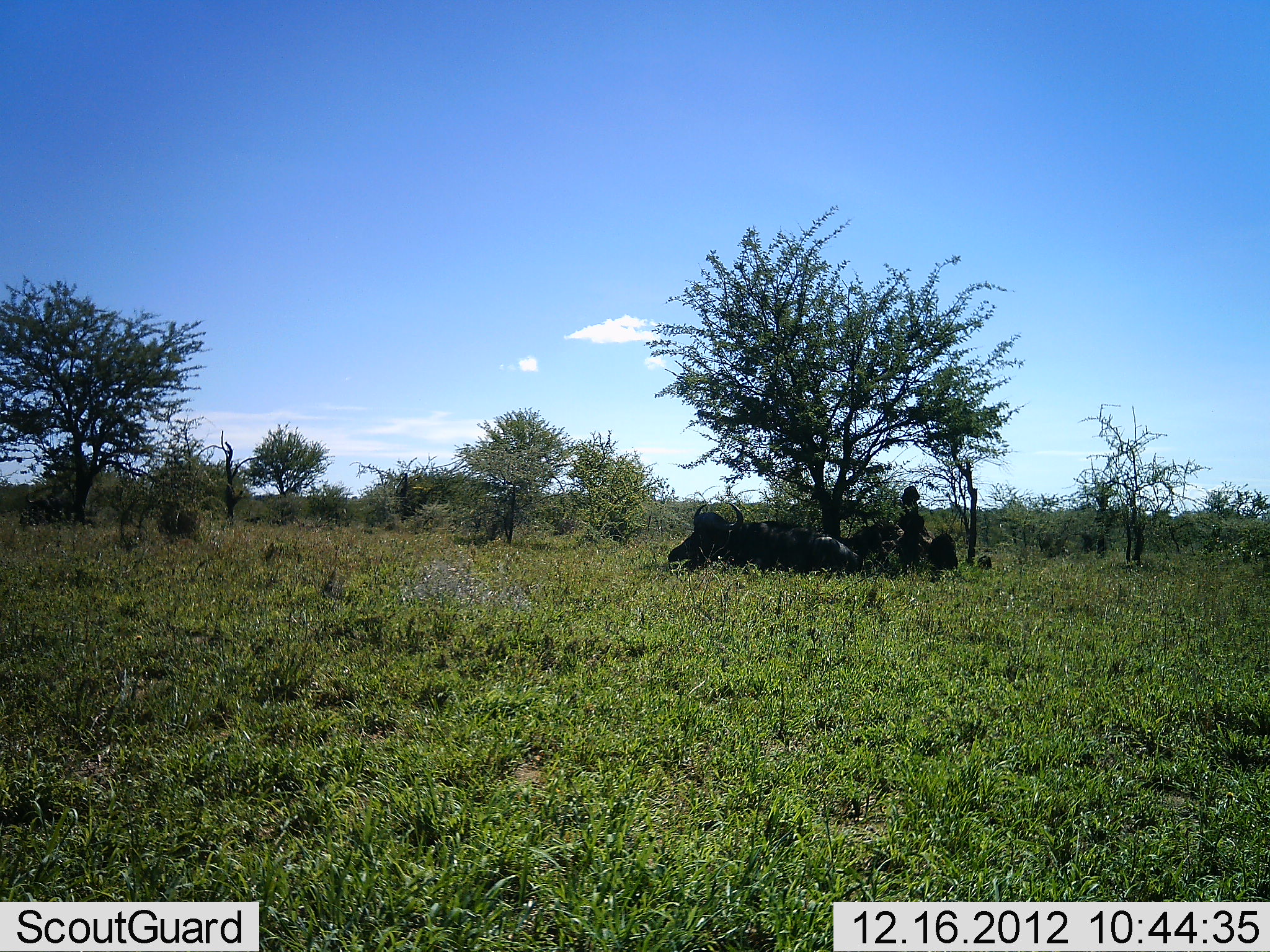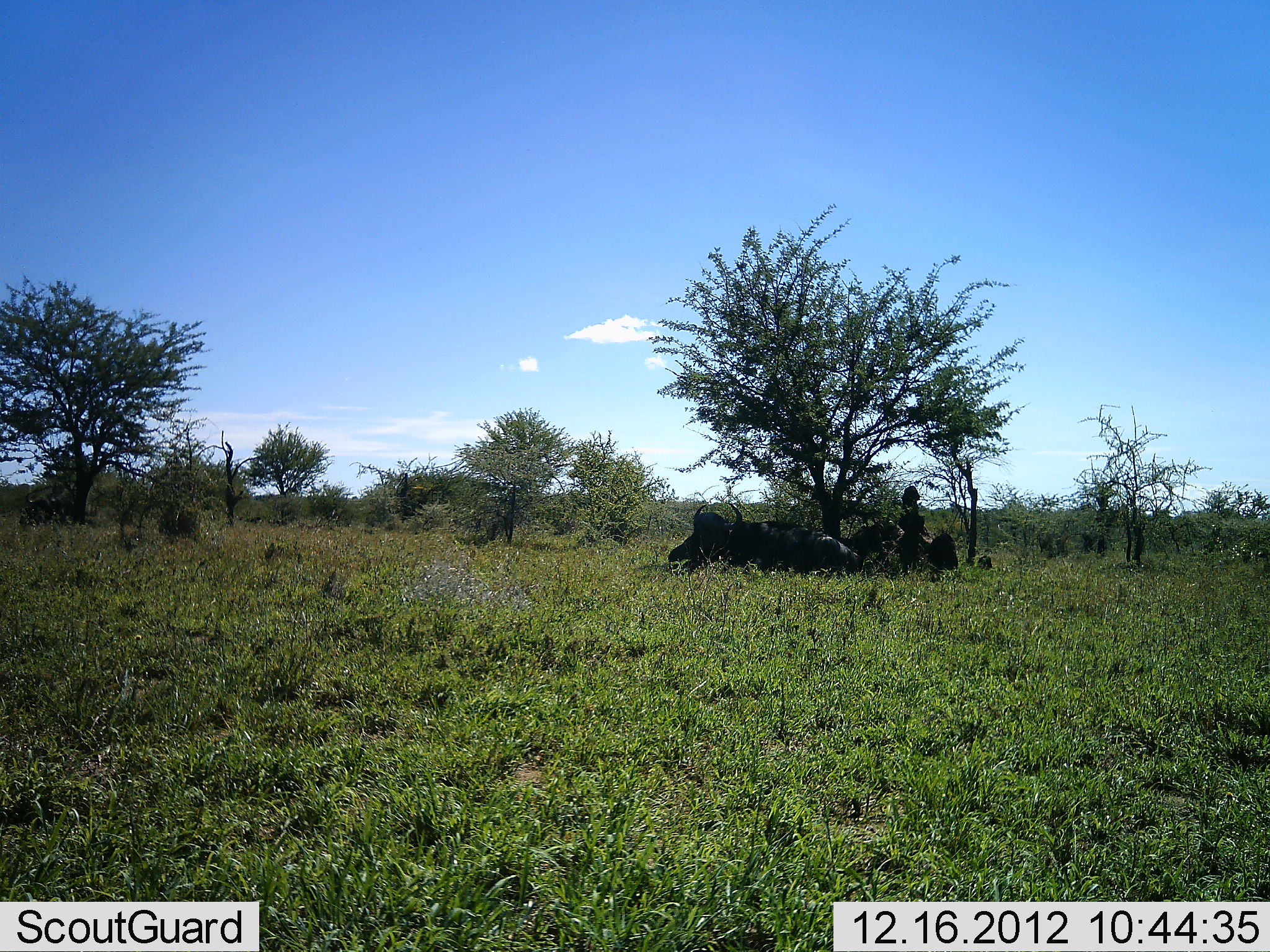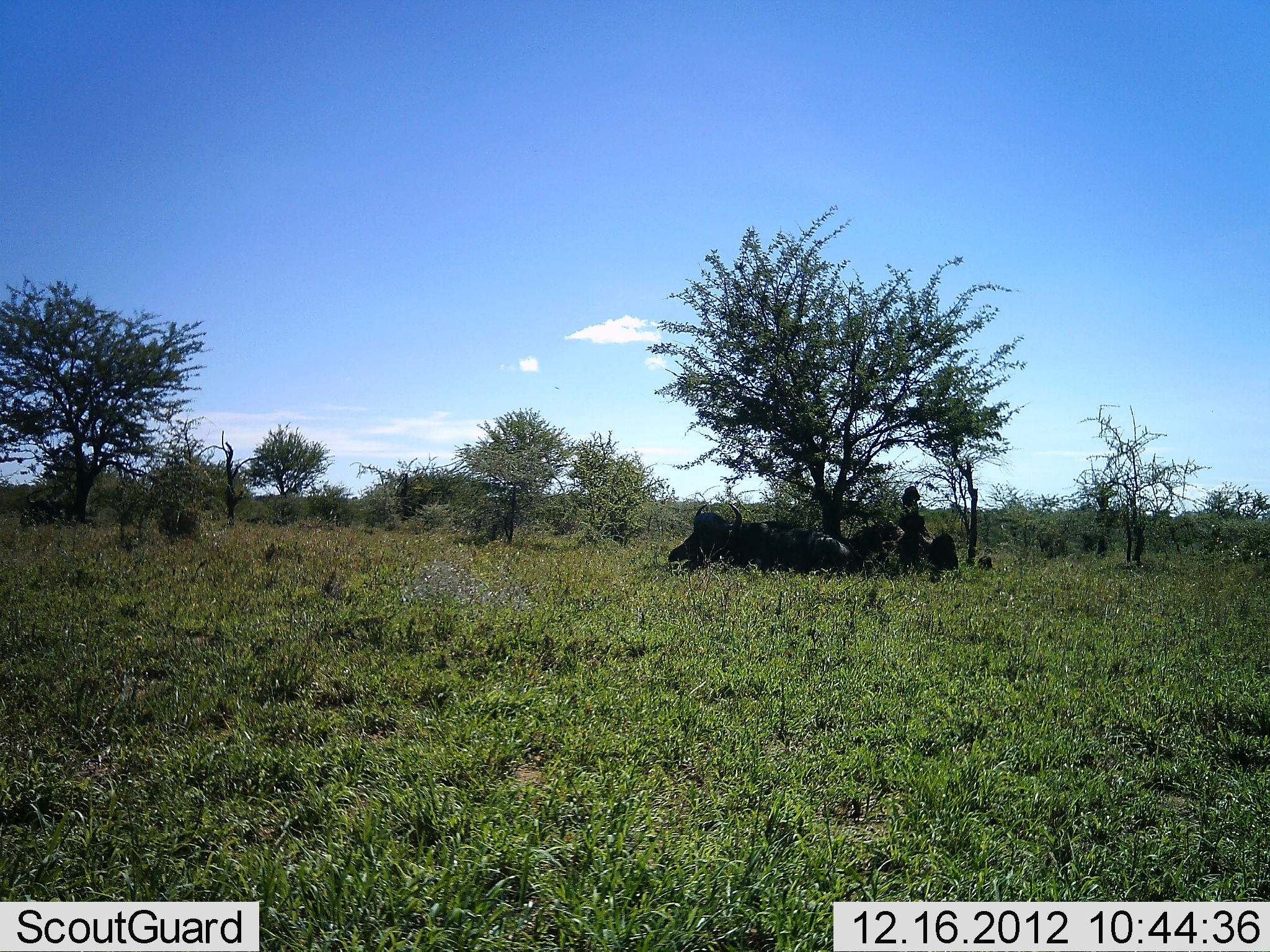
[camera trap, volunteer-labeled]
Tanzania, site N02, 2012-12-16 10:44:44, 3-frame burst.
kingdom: Animalia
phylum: Chordata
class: Mammalia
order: Artiodactyla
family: Bovidae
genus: Syncerus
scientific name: Syncerus caffer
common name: cape buffalo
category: buffalo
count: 4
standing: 0%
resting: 94%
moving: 0%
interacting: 0%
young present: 0%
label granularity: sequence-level